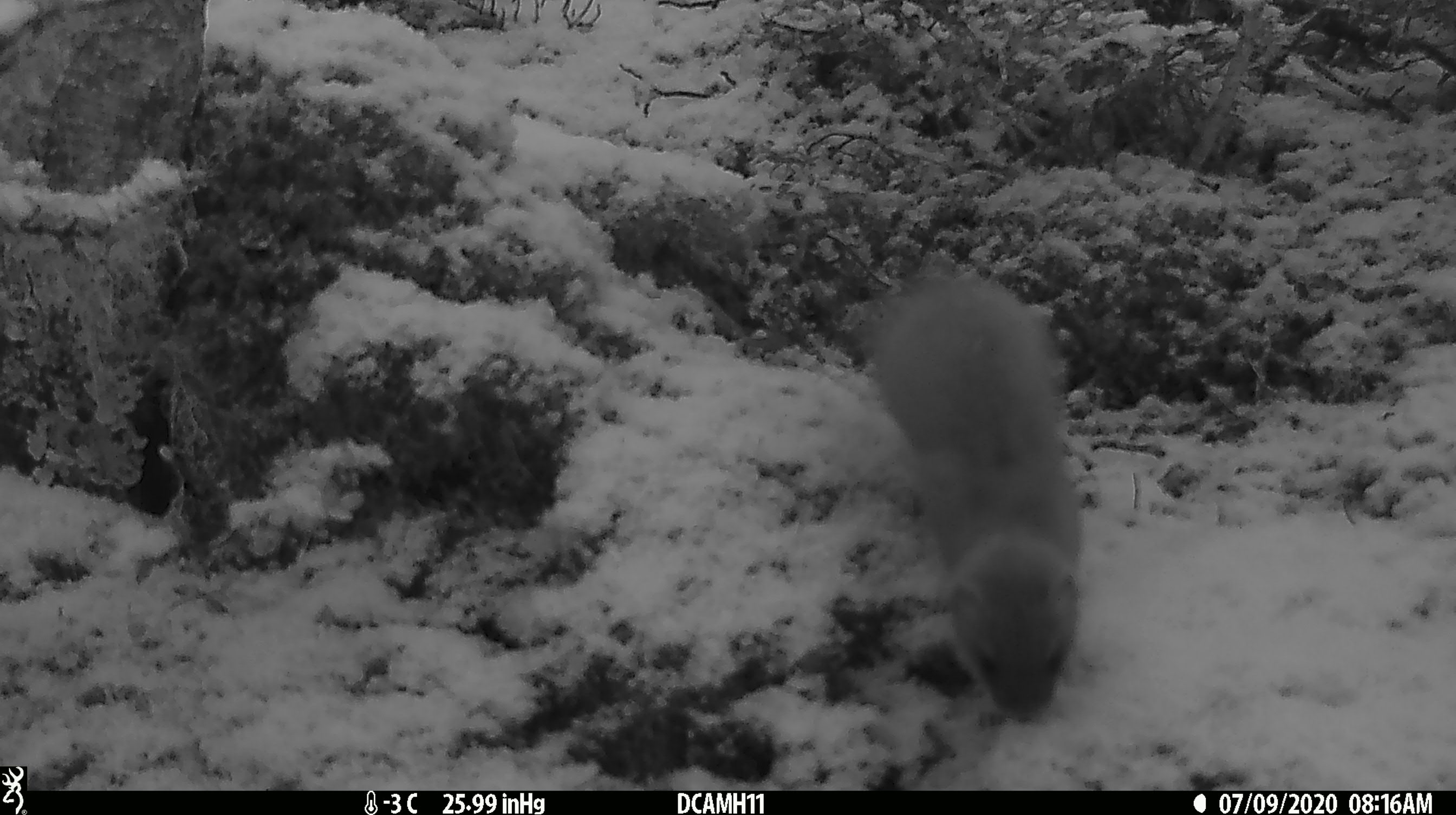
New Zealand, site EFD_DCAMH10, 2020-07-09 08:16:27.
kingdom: Animalia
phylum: Chordata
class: Mammalia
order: Carnivora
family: Mustelidae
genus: Mustela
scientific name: Mustela erminea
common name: stoat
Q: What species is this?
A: Stoat (Mustela erminea).